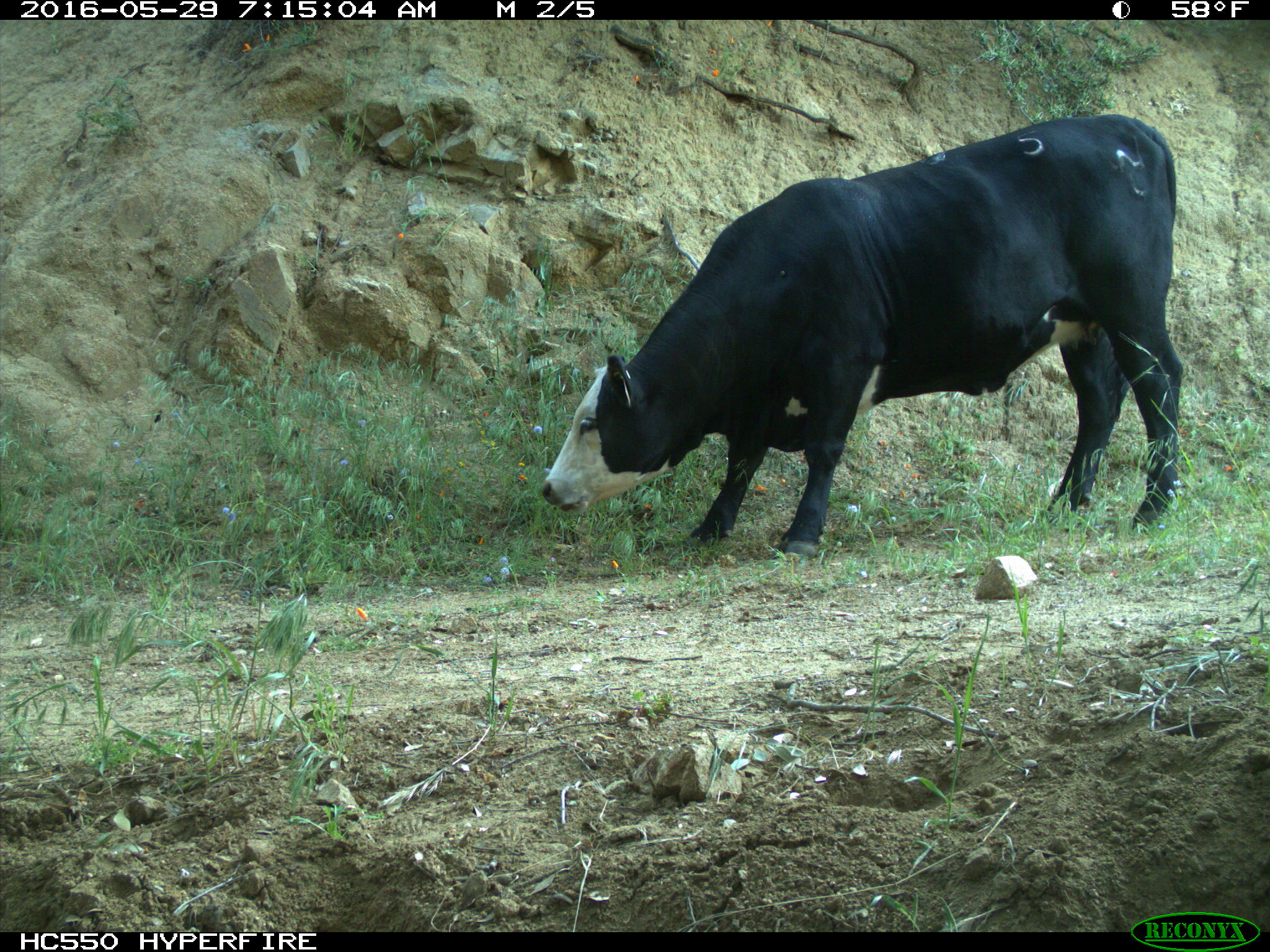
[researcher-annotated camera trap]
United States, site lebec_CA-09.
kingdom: Animalia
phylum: Chordata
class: Mammalia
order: Artiodactyla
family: Bovidae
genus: Bos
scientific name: Bos taurus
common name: domestic cow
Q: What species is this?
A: Bos taurus (domestic cow).